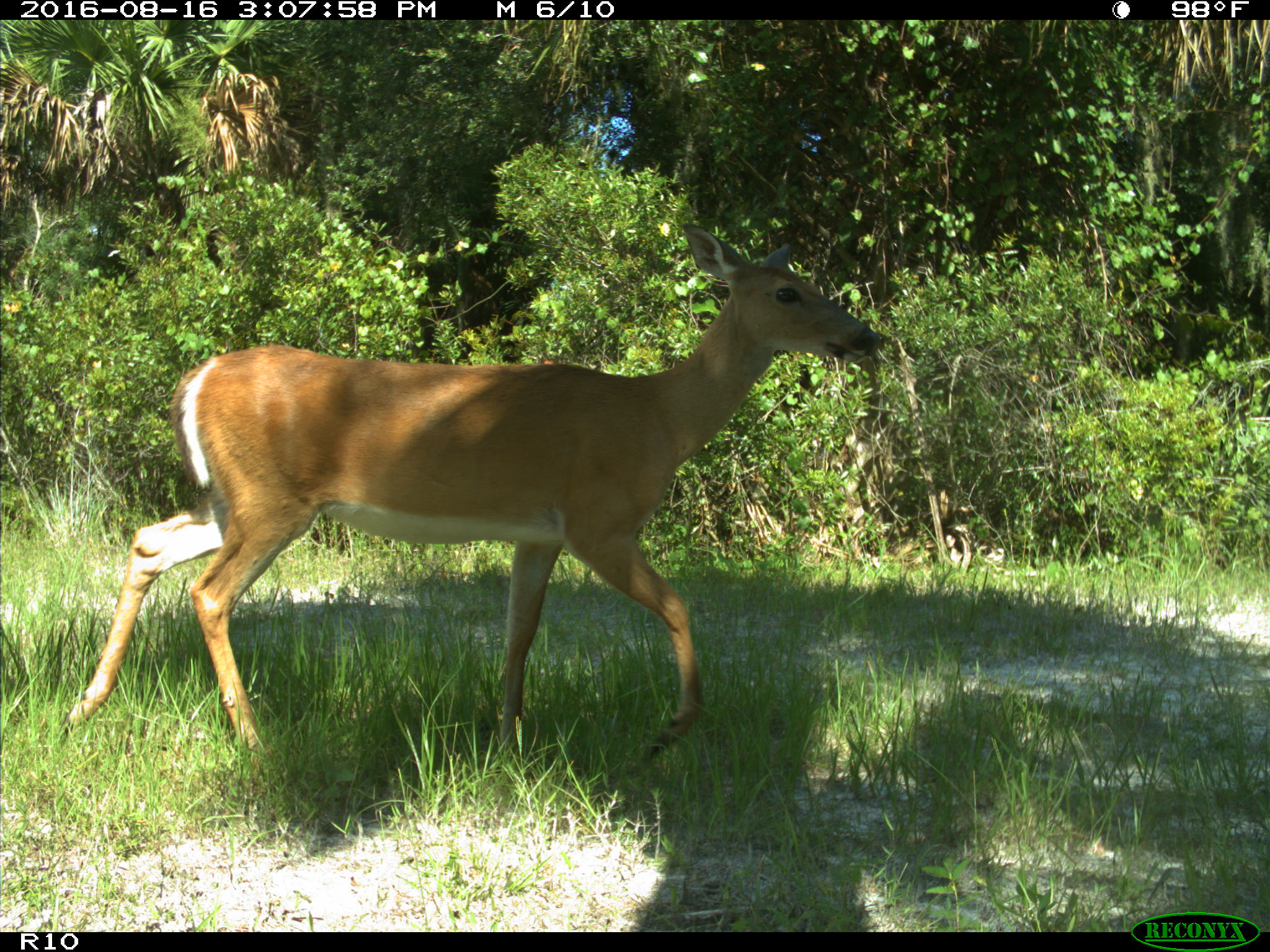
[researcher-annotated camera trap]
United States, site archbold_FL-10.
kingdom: Animalia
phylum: Chordata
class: Mammalia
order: Artiodactyla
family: Cervidae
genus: Odocoileus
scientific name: Odocoileus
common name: deer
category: unidentified deer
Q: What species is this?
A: Unidentified deer (deer) (Odocoileus).